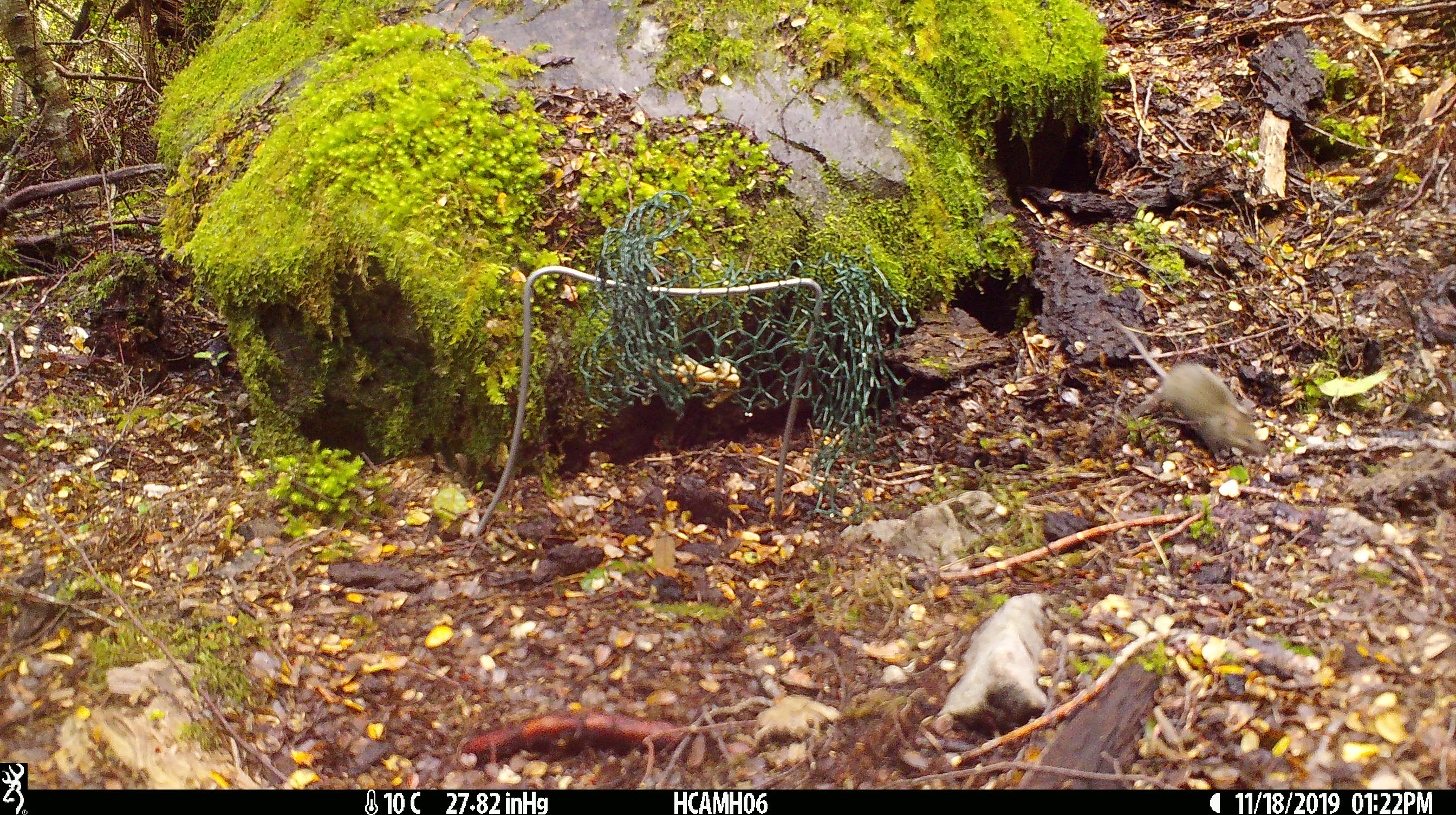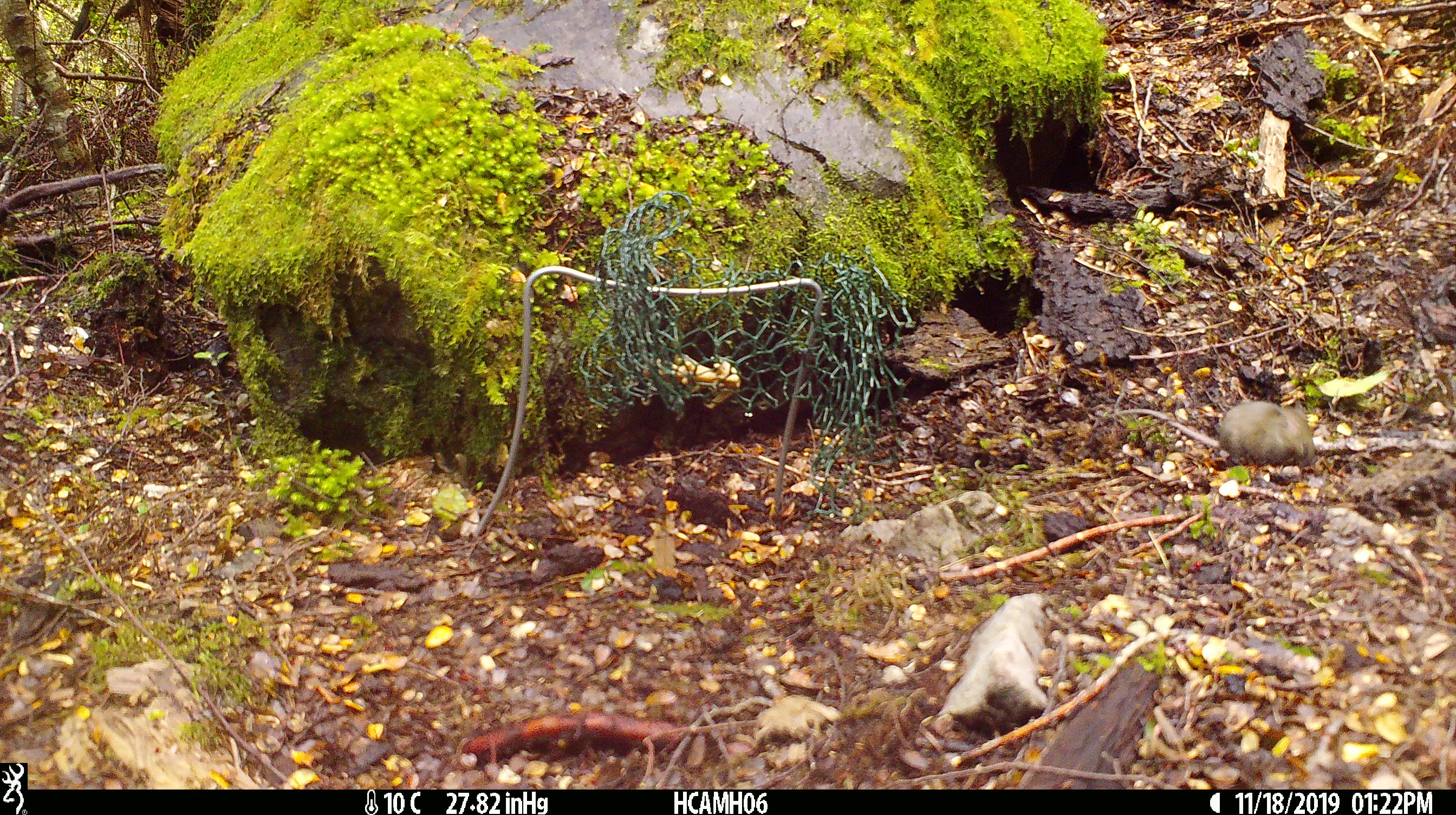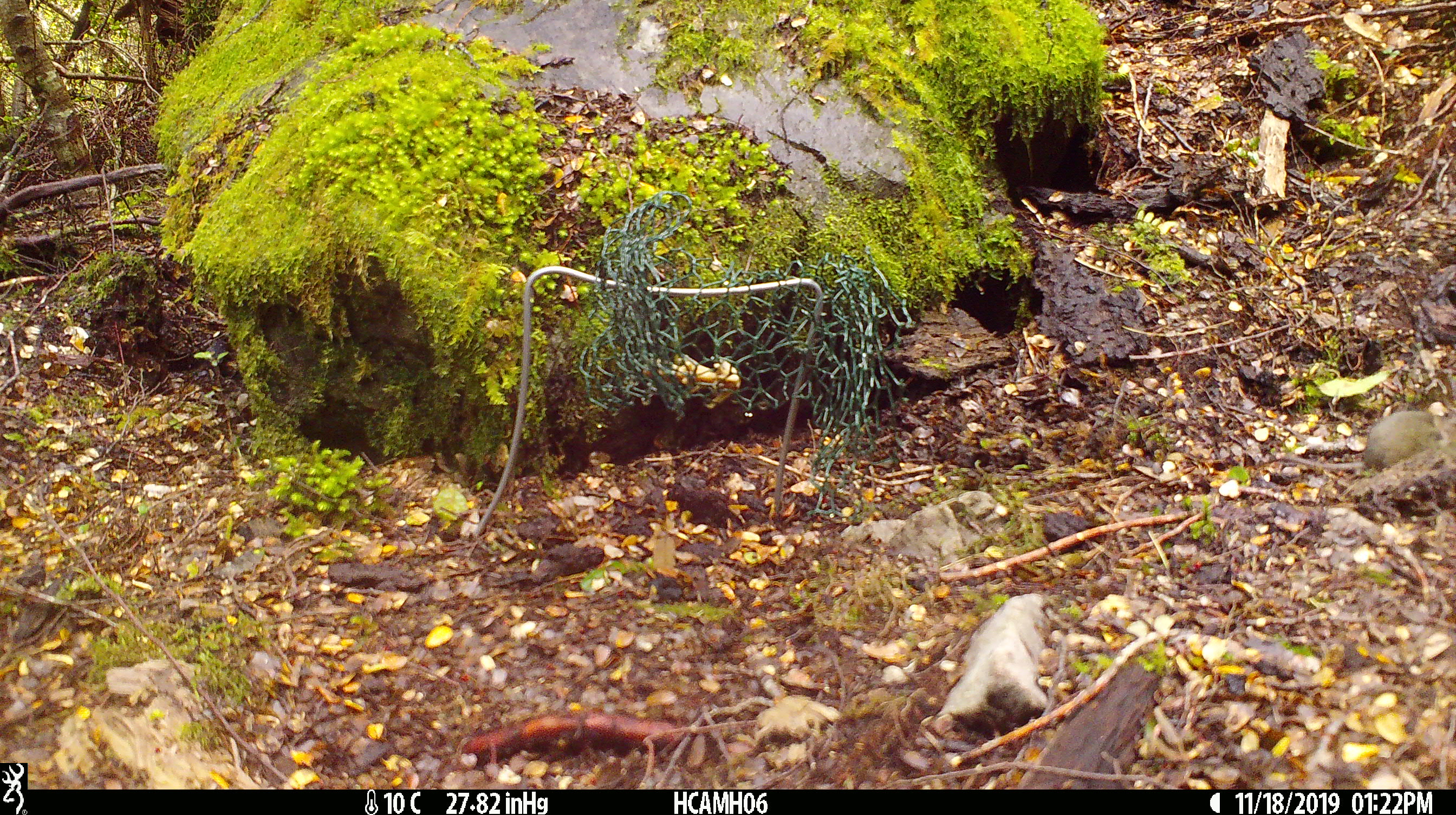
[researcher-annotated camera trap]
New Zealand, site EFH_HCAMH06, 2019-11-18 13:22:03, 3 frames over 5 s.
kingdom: Animalia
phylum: Chordata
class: Mammalia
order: Rodentia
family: Muridae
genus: Mus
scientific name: Mus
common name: mouse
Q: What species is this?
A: Mouse (Mus).